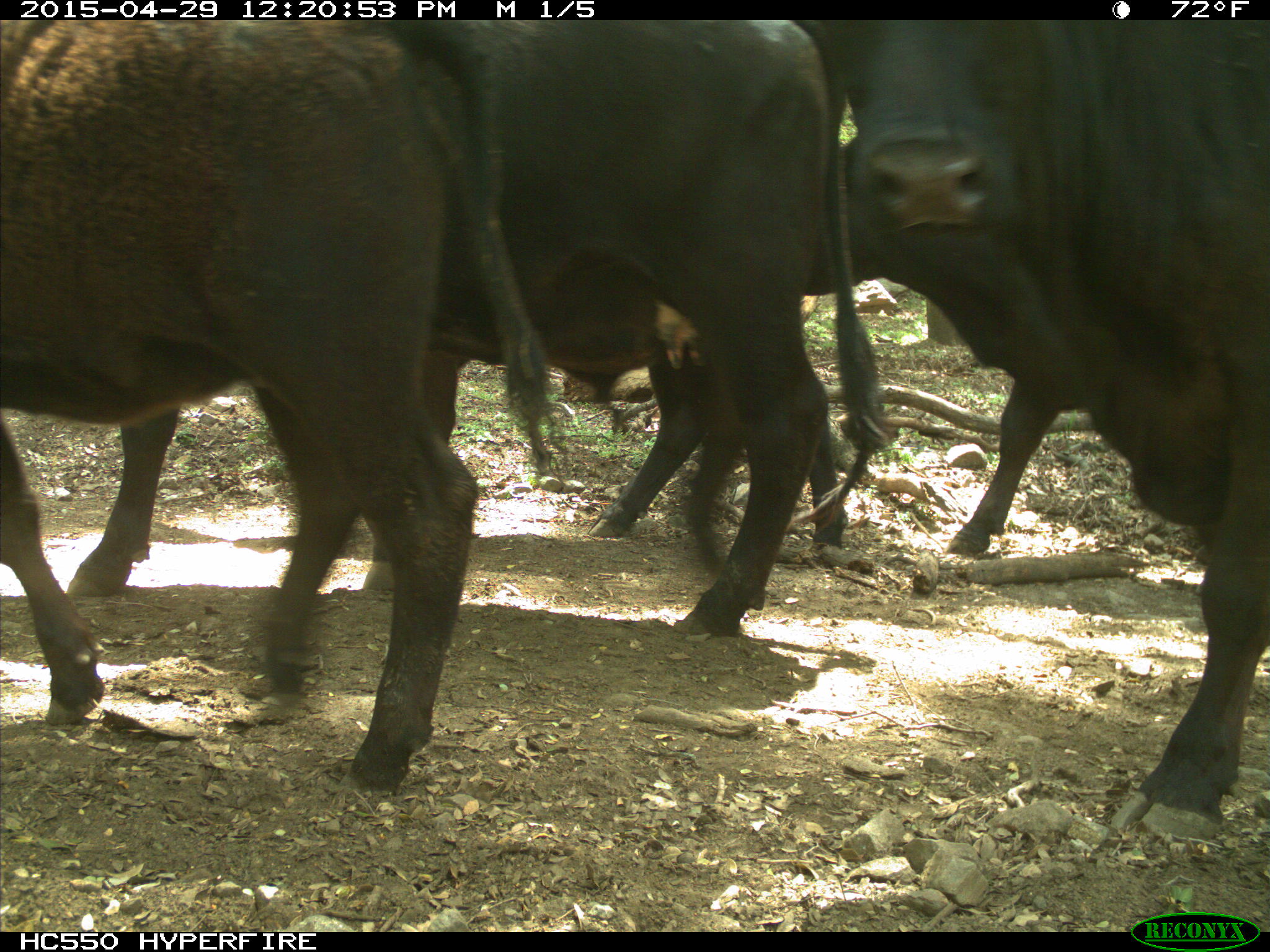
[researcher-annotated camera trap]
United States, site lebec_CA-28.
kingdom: Animalia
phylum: Chordata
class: Mammalia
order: Artiodactyla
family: Bovidae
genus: Bos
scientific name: Bos taurus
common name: domestic cow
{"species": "Bos taurus (domestic cow)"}